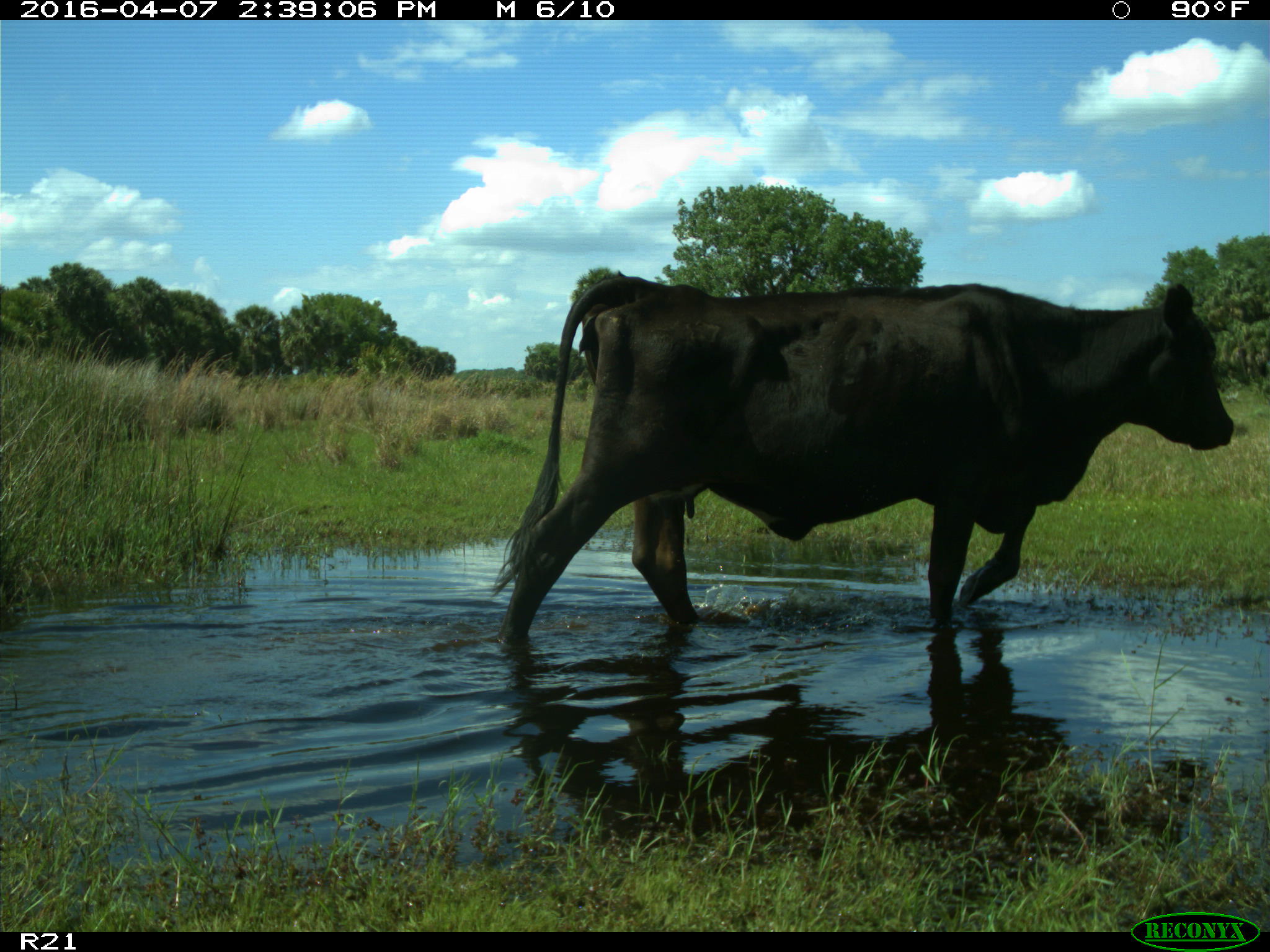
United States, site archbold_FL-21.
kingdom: Animalia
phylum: Chordata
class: Mammalia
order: Artiodactyla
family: Bovidae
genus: Bos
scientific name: Bos taurus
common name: domestic cow